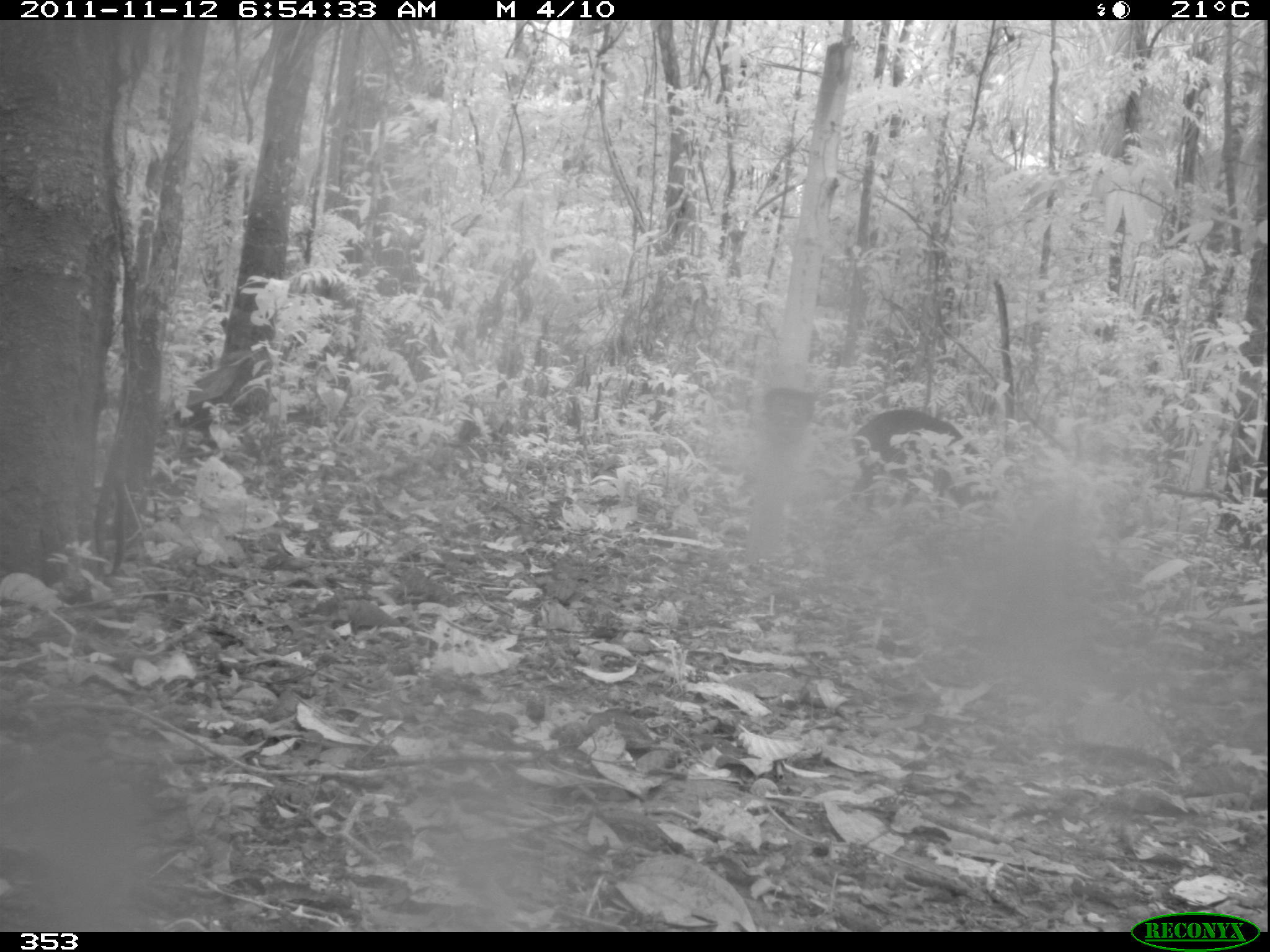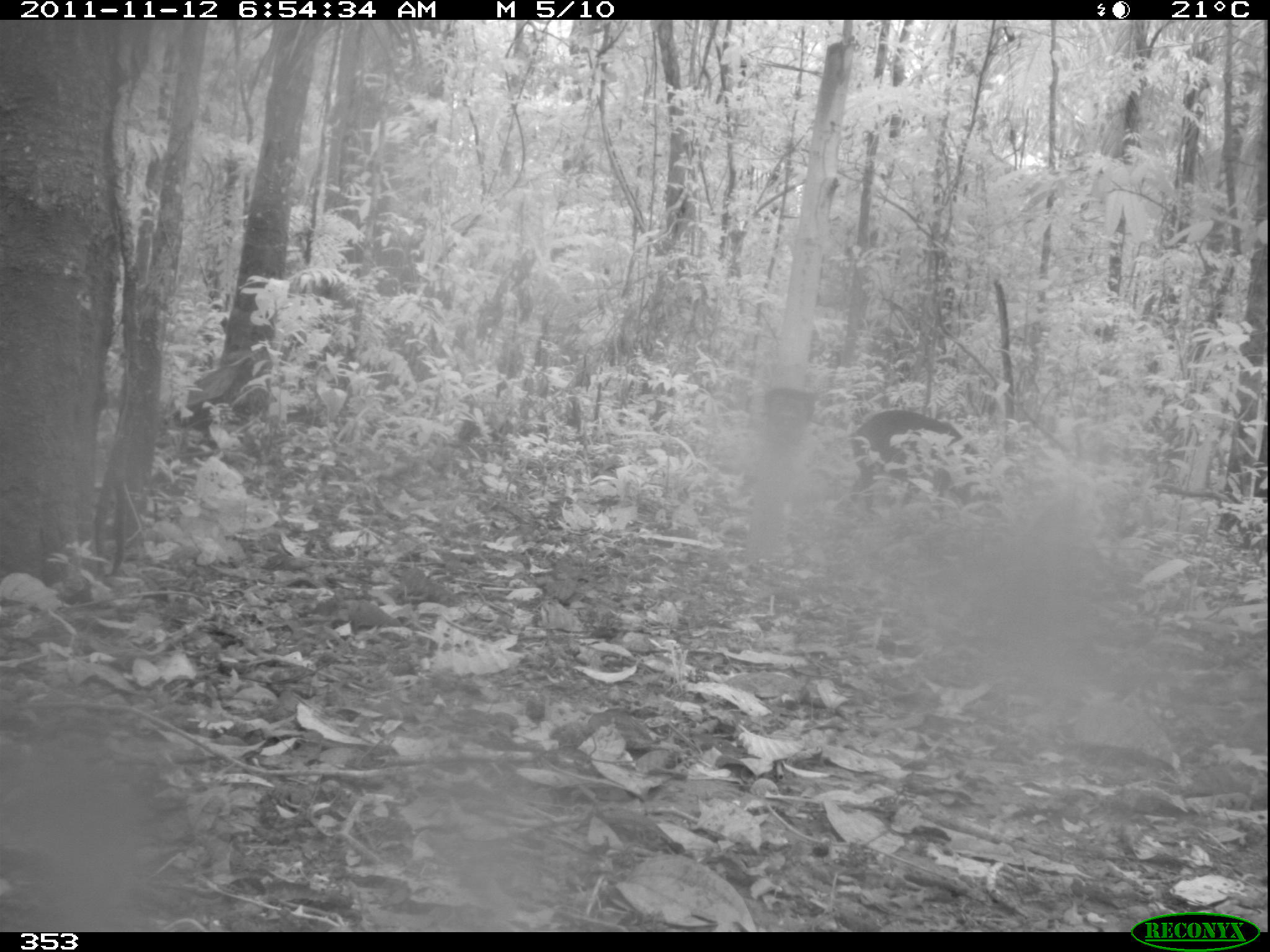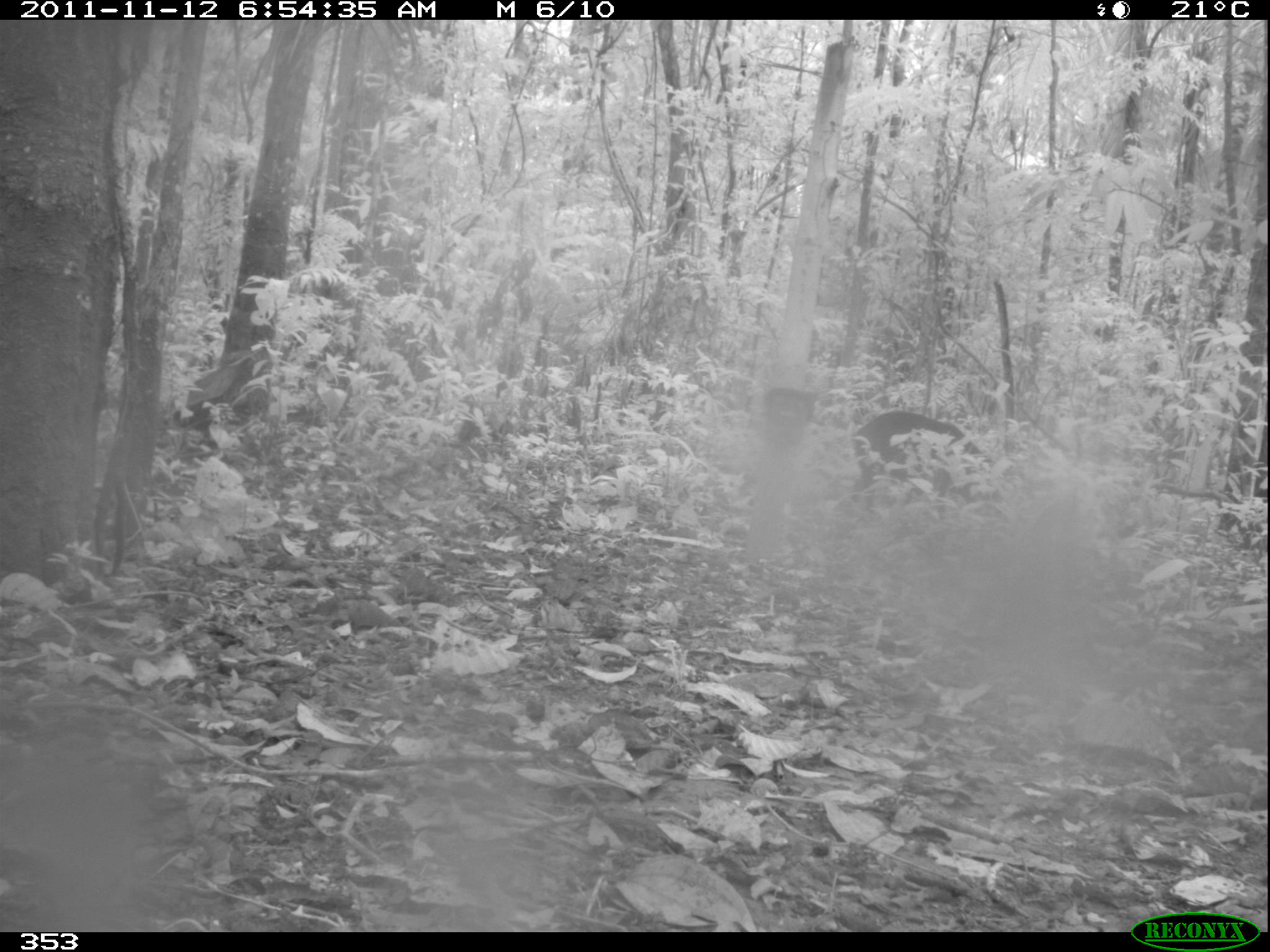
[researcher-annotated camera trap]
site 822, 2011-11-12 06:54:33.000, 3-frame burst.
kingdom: Animalia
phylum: Chordata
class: Mammalia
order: Artiodactyla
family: Tayassuidae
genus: Tayassu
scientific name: Tayassu pecari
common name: white-lipped peccary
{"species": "Tayassu pecari (white-lipped peccary)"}